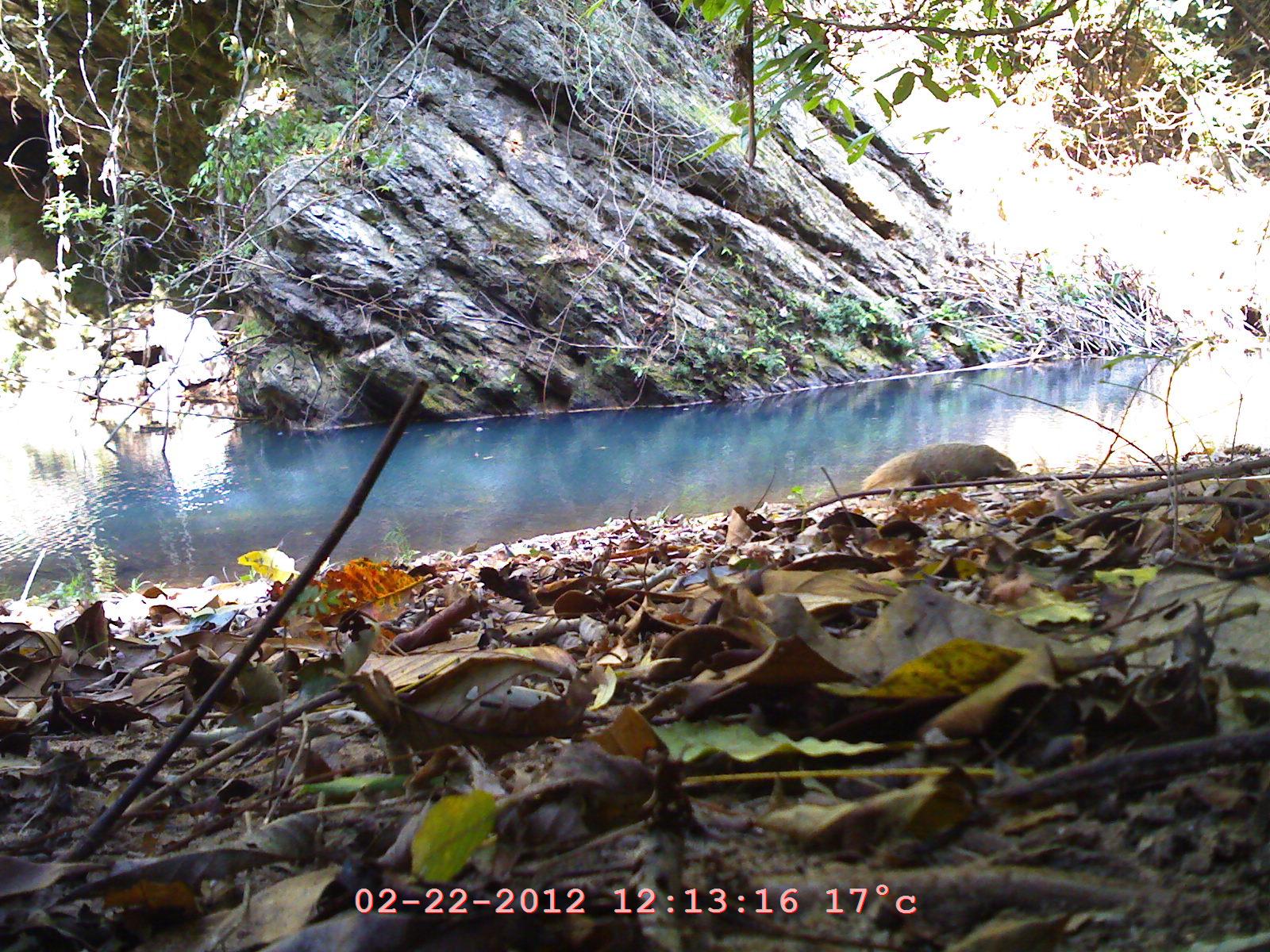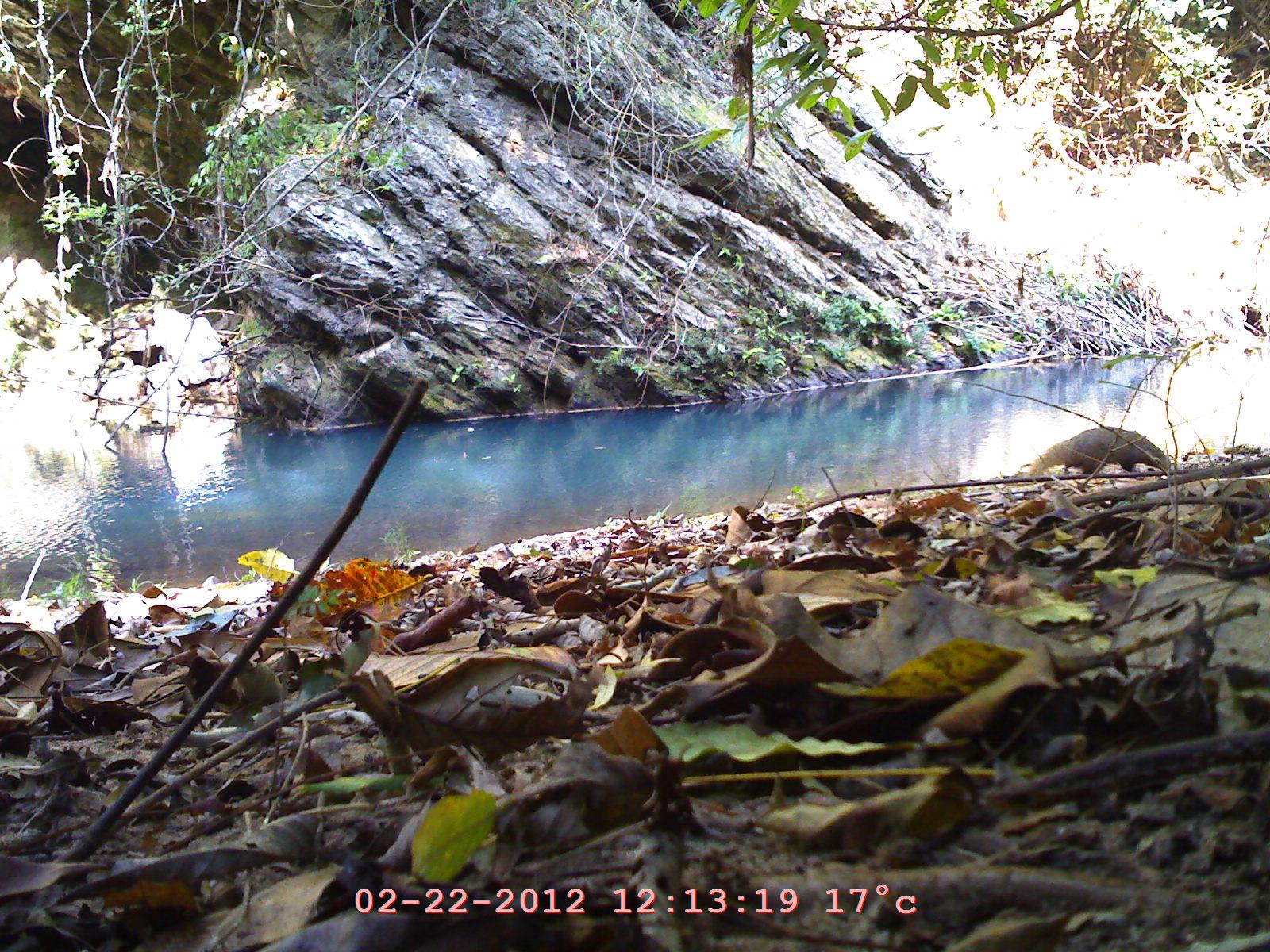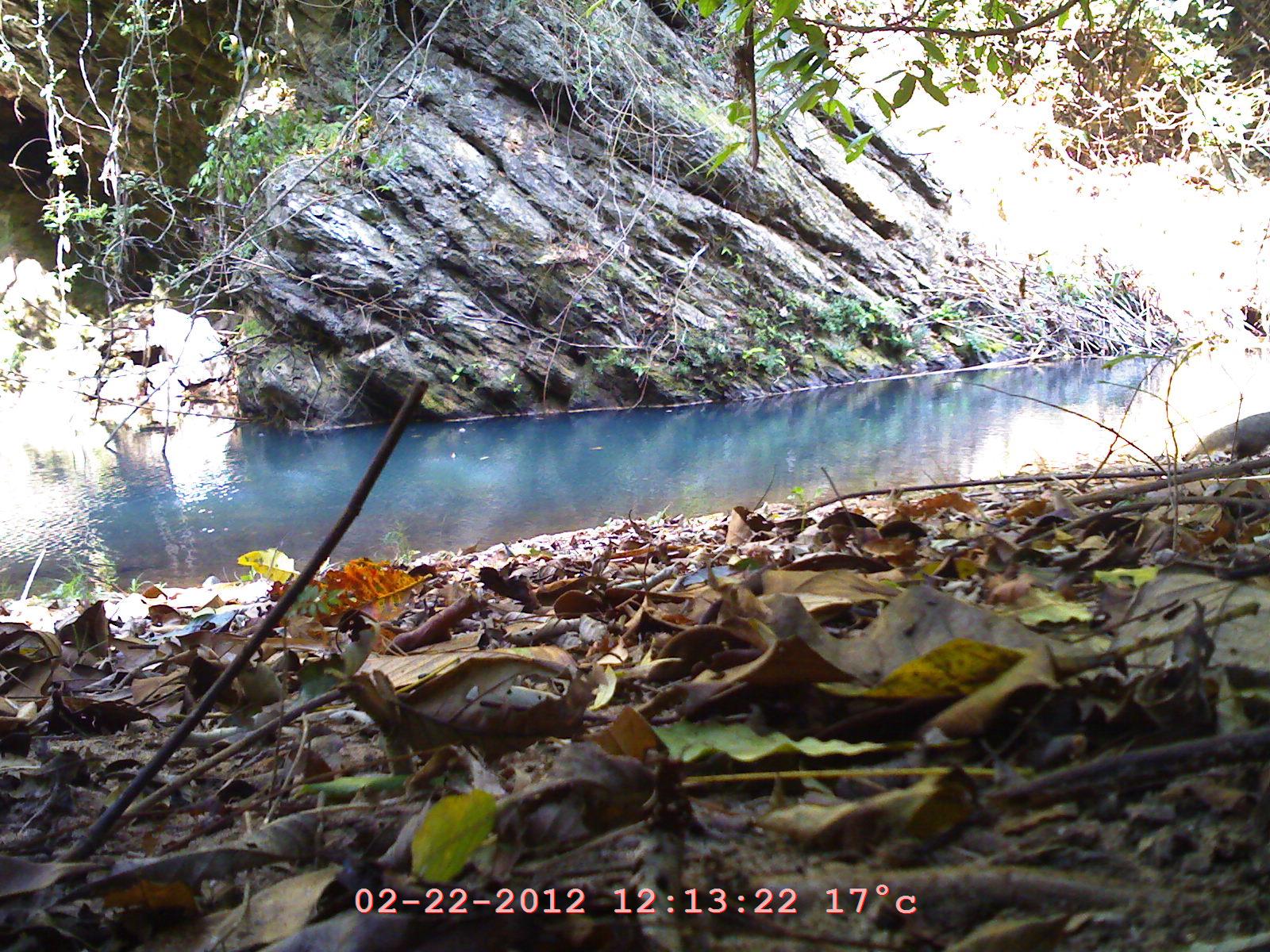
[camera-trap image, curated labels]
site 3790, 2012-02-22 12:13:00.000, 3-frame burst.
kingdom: Animalia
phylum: Chordata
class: Mammalia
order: Carnivora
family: Herpestidae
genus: Urva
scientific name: Urva urva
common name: crab-eating mongoose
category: herpestes urva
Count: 1.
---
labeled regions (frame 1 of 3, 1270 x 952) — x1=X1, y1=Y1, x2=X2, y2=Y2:
herpestes urva: x1=860, y1=442, x2=1019, y2=492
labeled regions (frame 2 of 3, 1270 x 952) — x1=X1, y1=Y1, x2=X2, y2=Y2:
herpestes urva: x1=1029, y1=426, x2=1173, y2=475